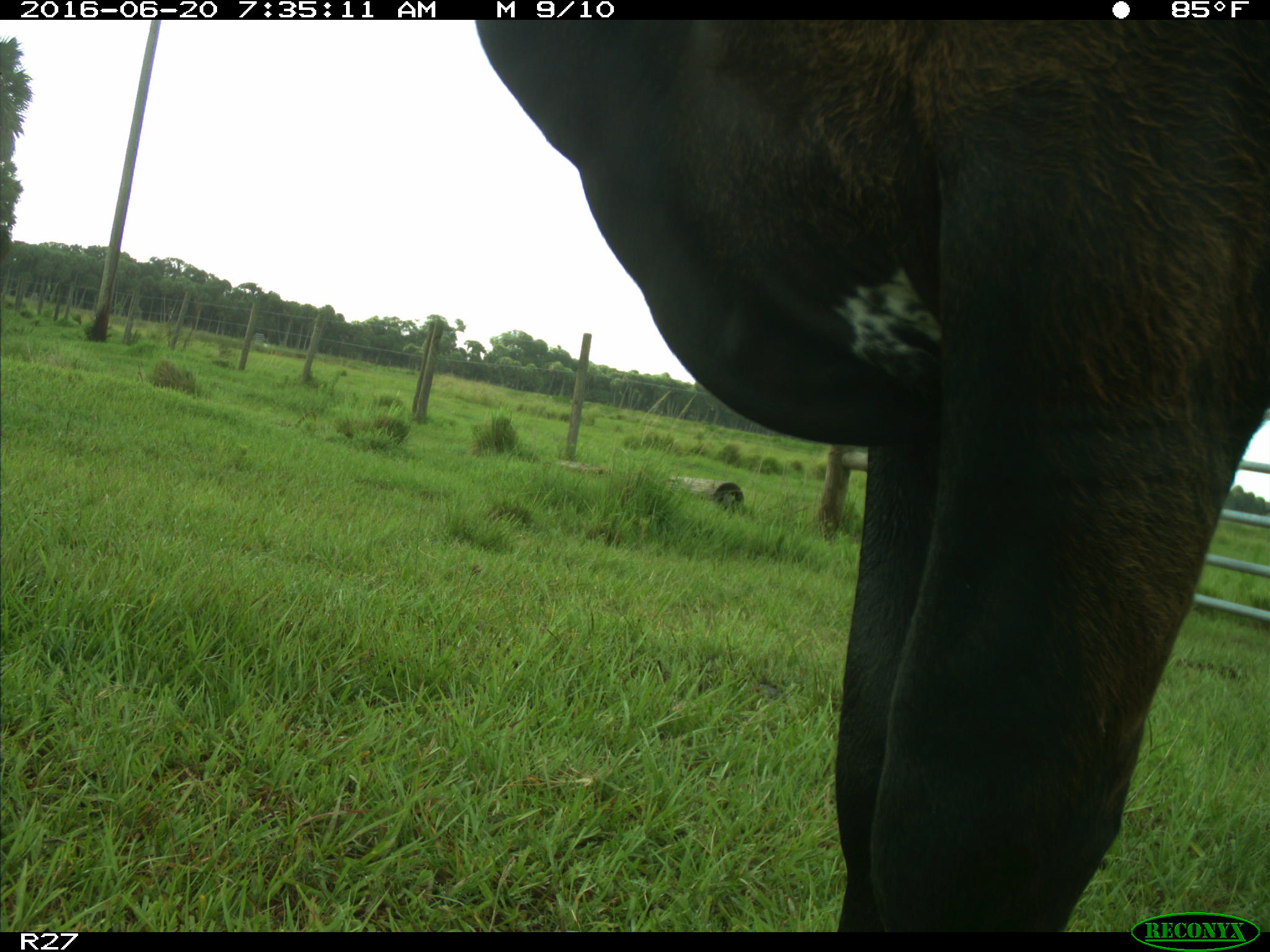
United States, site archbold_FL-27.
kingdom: Animalia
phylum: Chordata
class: Mammalia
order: Artiodactyla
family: Bovidae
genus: Bos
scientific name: Bos taurus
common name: domestic cow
Bos taurus (domestic cow).